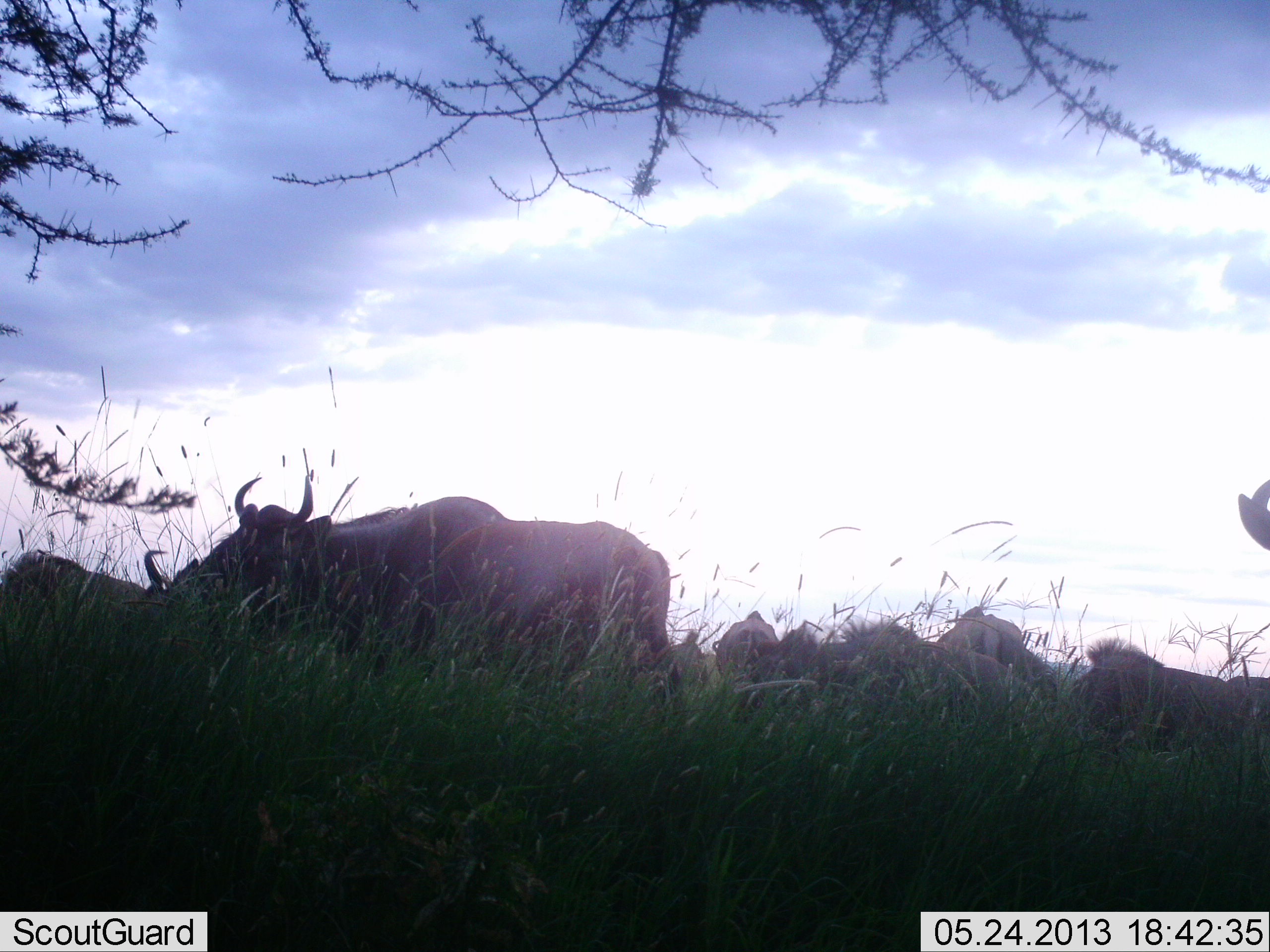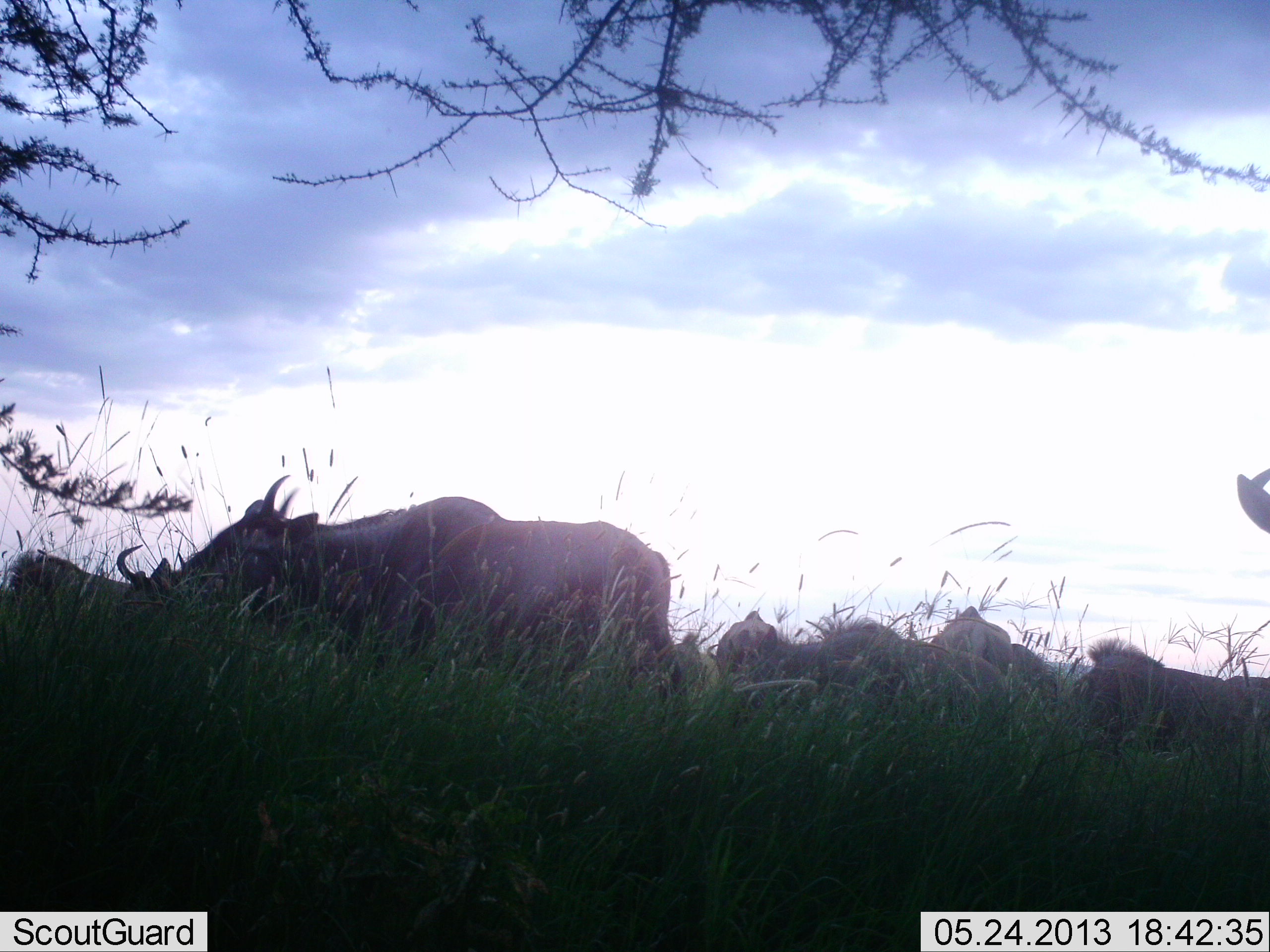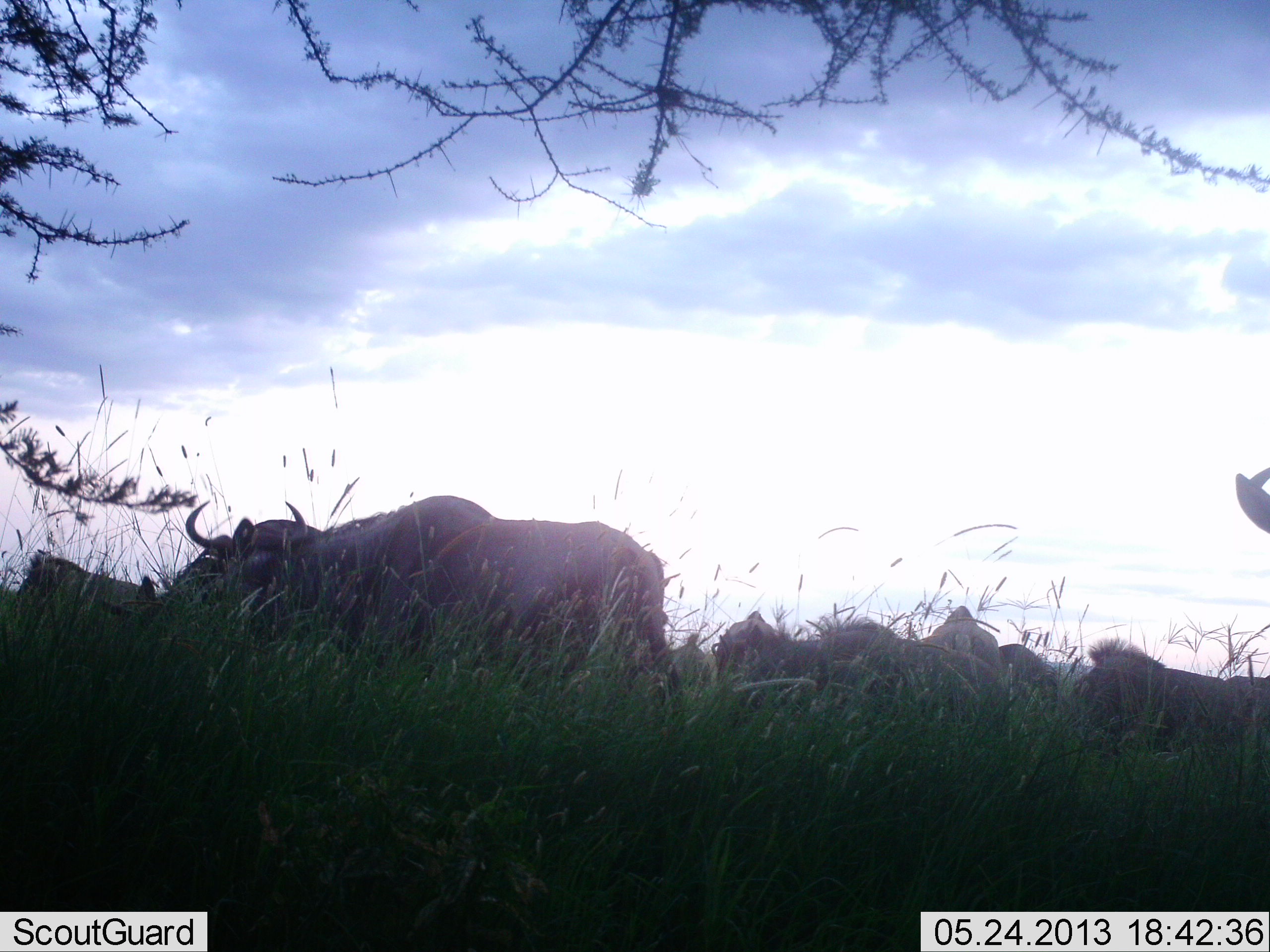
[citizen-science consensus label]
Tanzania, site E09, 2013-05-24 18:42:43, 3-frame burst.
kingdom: Animalia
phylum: Chordata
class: Mammalia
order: Artiodactyla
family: Bovidae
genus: Connochaetes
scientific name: Connochaetes taurinus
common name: blue wildebeest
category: wildebeest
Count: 9.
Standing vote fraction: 29%.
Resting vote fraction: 29%.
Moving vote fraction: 43%.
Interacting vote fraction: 7%.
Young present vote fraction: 0%.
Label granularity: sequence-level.